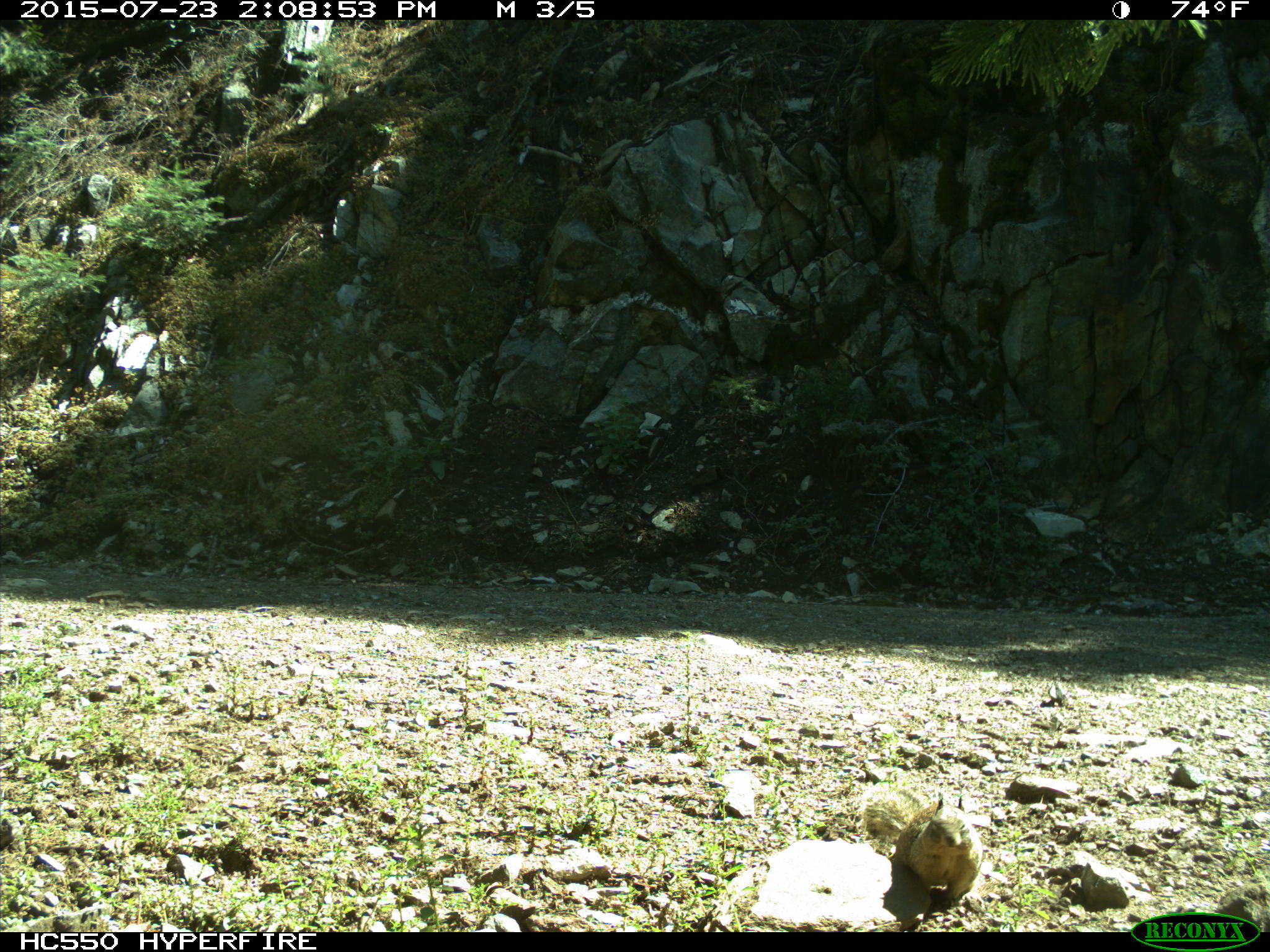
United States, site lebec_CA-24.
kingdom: Animalia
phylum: Chordata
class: Mammalia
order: Rodentia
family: Sciuridae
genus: Otospermophilus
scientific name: Otospermophilus beecheyi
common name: california ground squirrel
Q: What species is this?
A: Otospermophilus beecheyi (california ground squirrel).